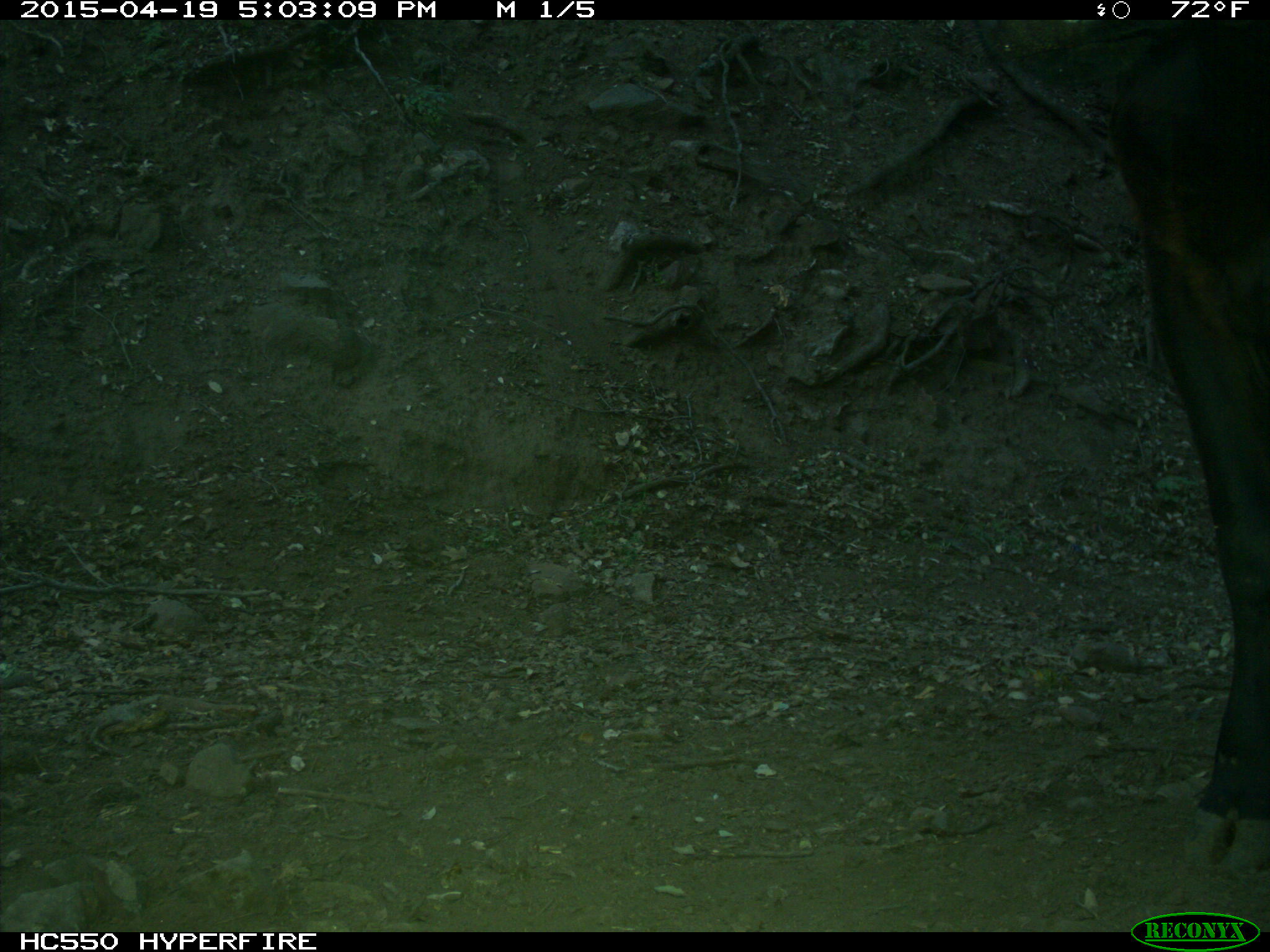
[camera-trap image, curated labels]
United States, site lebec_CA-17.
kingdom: Animalia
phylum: Chordata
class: Mammalia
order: Artiodactyla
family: Bovidae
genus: Bos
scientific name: Bos taurus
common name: domestic cow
Bos taurus (domestic cow).